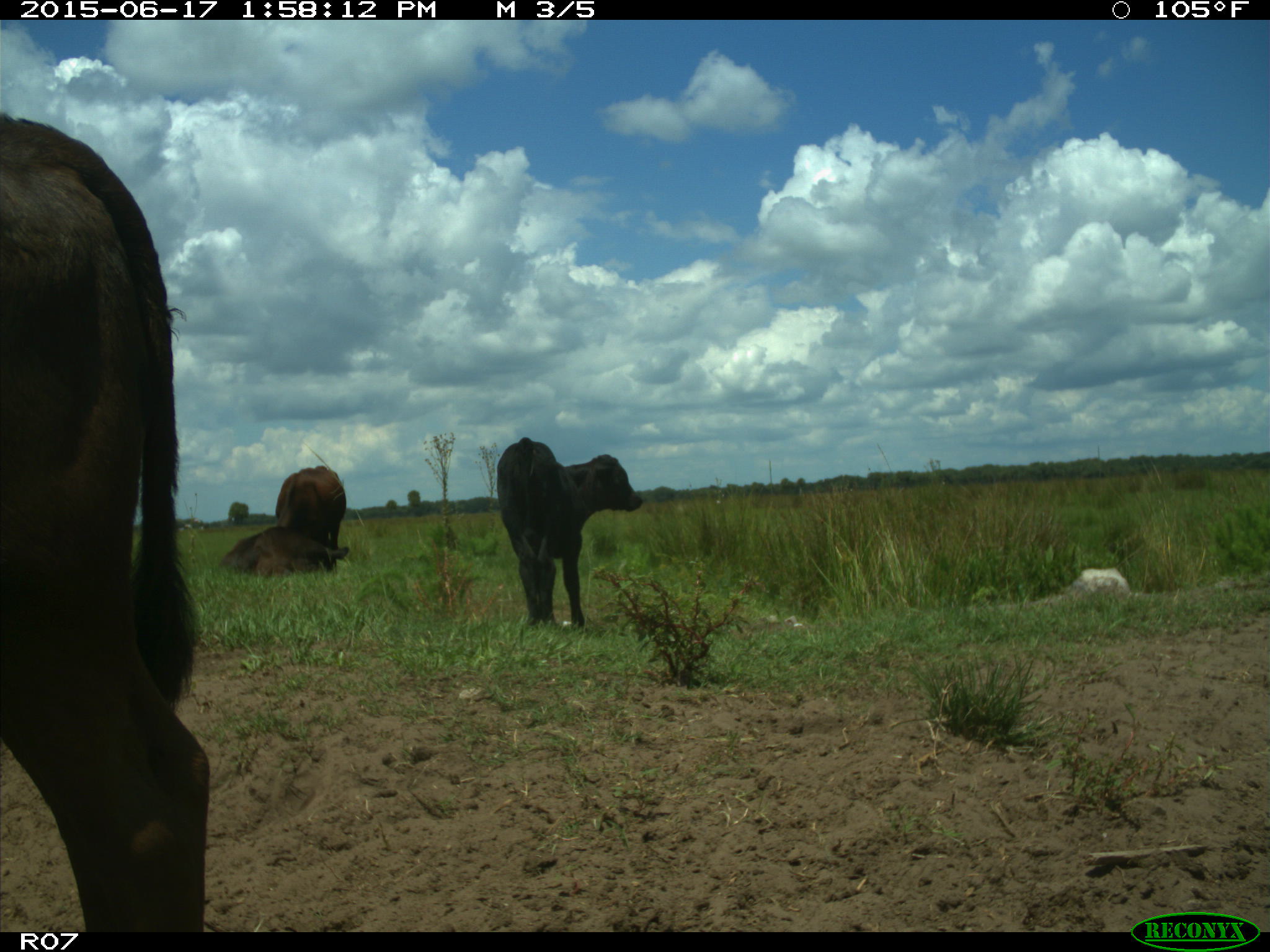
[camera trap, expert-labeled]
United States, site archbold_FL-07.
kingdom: Animalia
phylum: Chordata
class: Mammalia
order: Artiodactyla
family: Bovidae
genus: Bos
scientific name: Bos taurus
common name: domestic cow